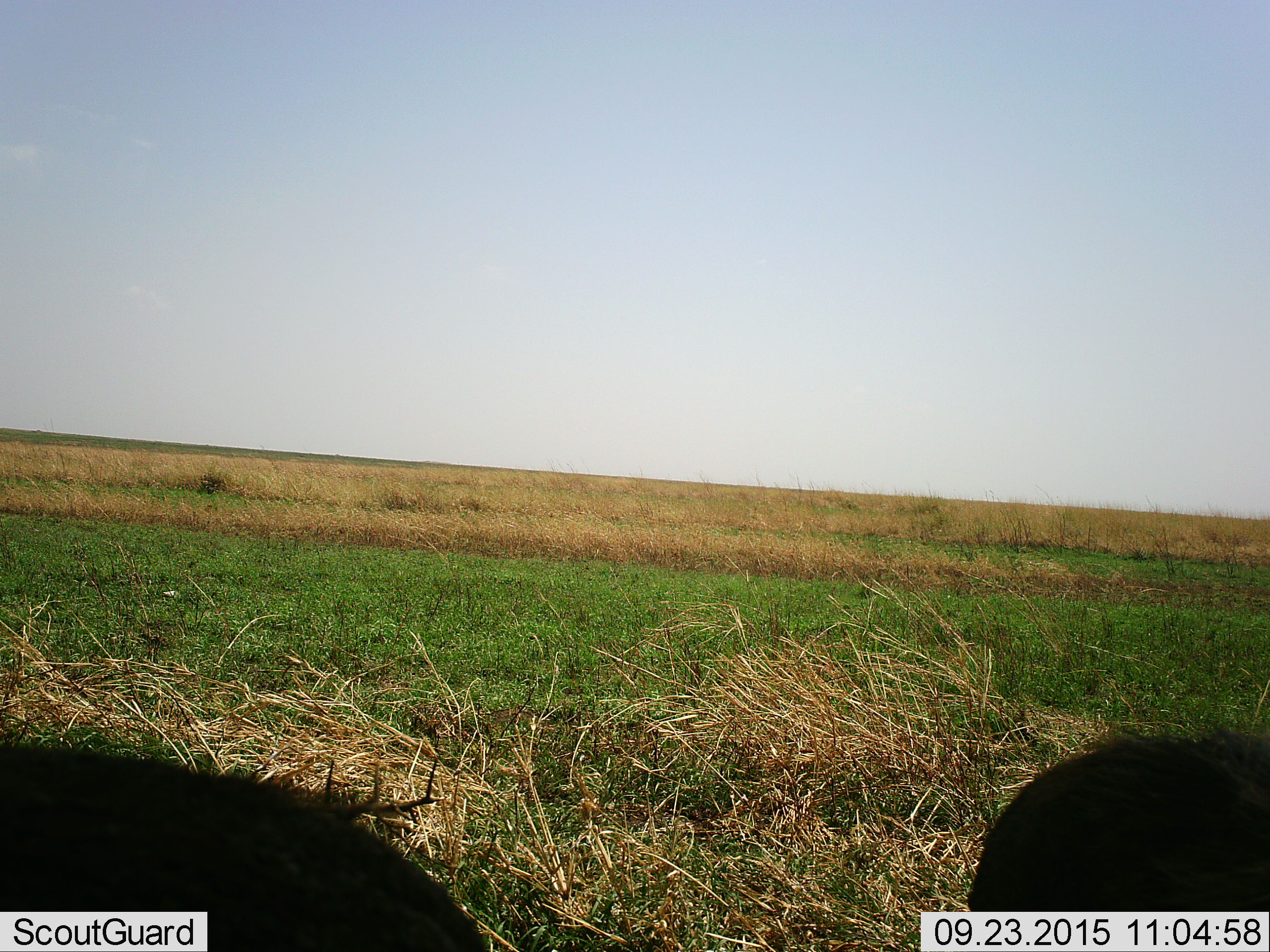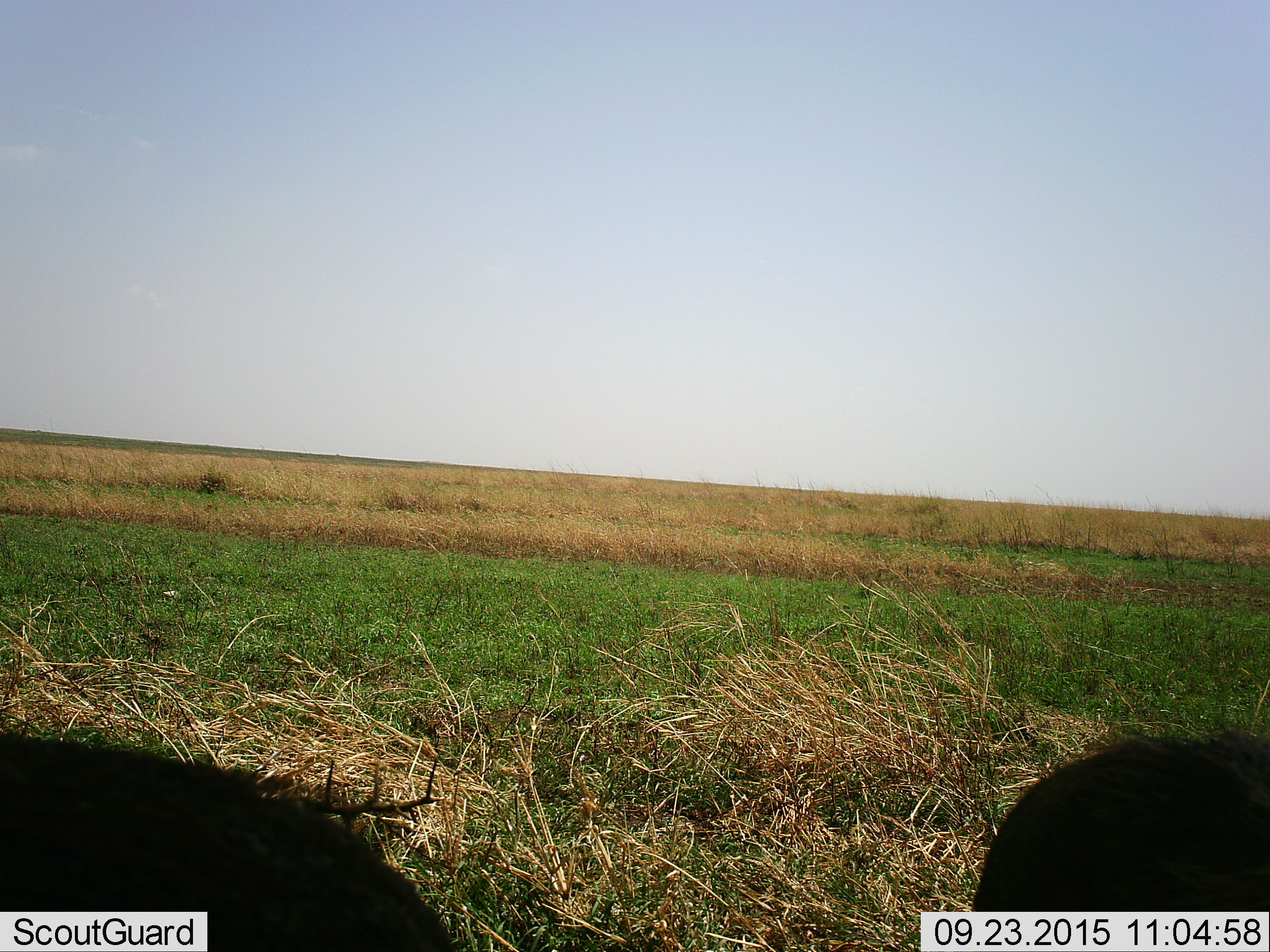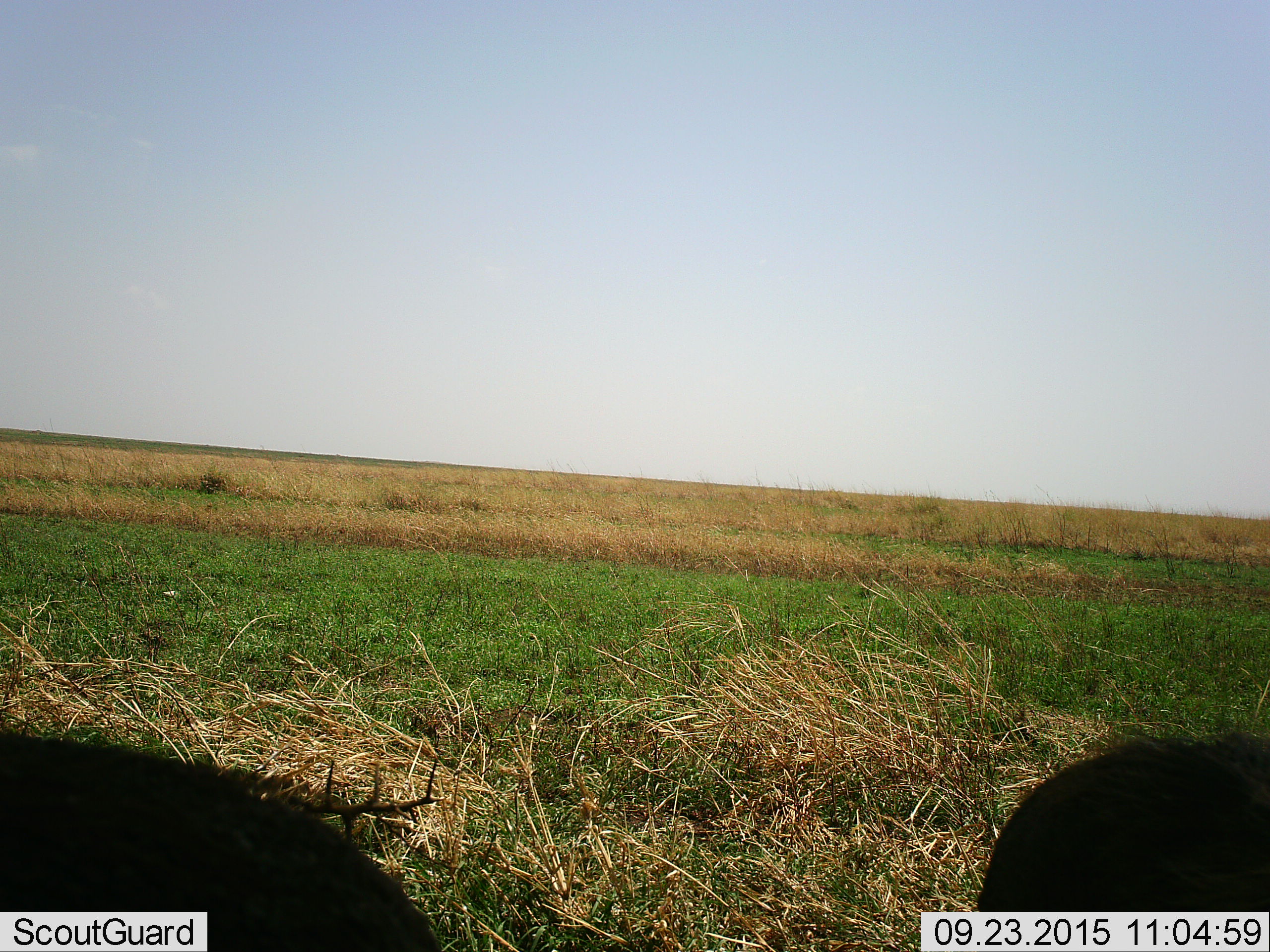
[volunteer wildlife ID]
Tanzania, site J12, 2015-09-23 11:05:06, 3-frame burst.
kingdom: Animalia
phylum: Chordata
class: Mammalia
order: Artiodactyla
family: Bovidae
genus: Eudorcas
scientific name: Eudorcas thomsonii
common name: thomson's gazelle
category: gazellethomsons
Gazellethomsons (thomson's gazelle) (Eudorcas thomsonii), count 2. Behavior (volunteer vote fractions): standing 33%, resting 0%, moving 0%, interacting 0%. Young present (vote fraction): 0%. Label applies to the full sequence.